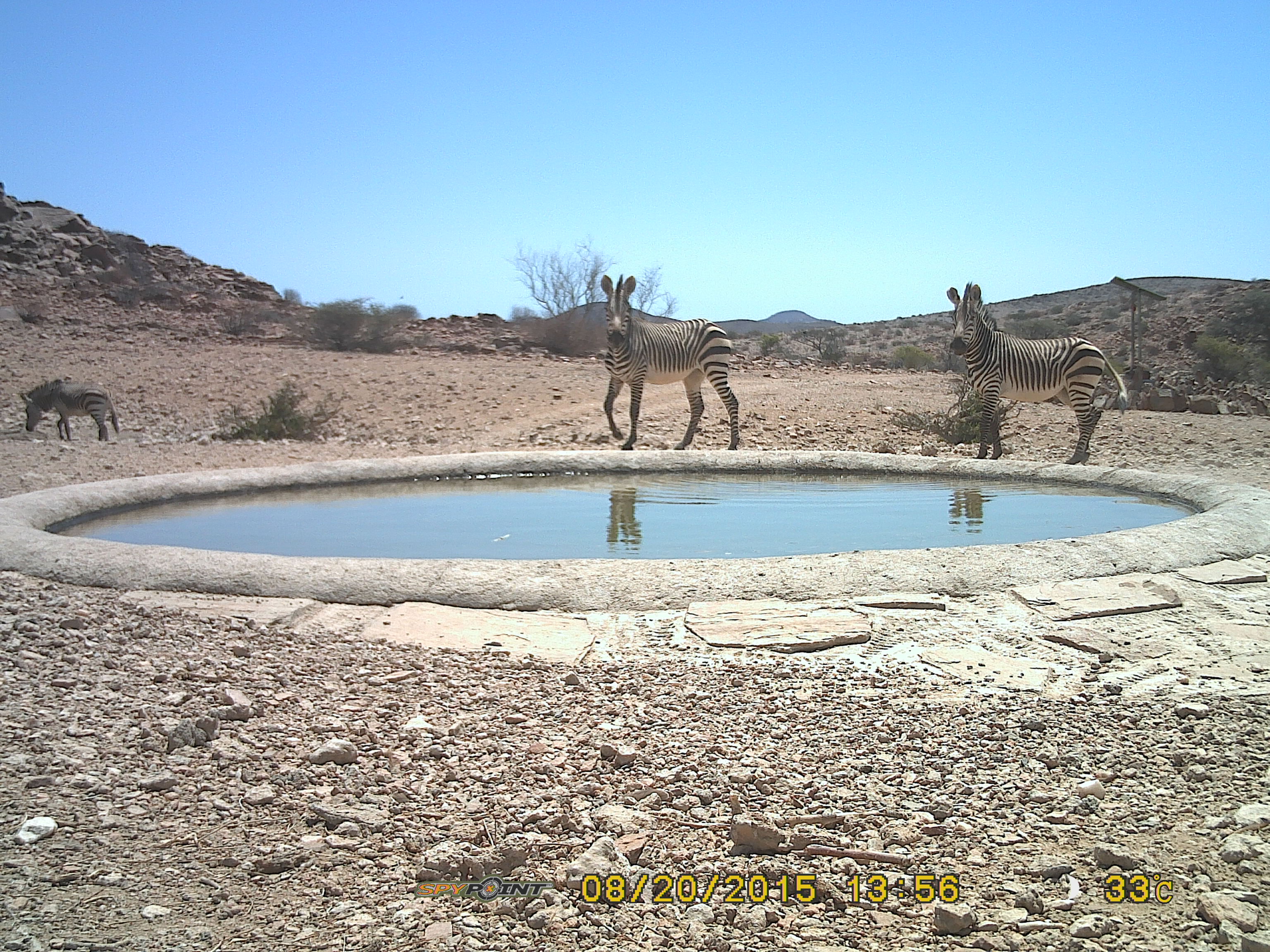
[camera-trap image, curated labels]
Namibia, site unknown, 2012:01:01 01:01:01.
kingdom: Animalia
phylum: Chordata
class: Mammalia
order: Perissodactyla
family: Equidae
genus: Equus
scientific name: Equus zebra hartmannae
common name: hartmann's mountain zebra